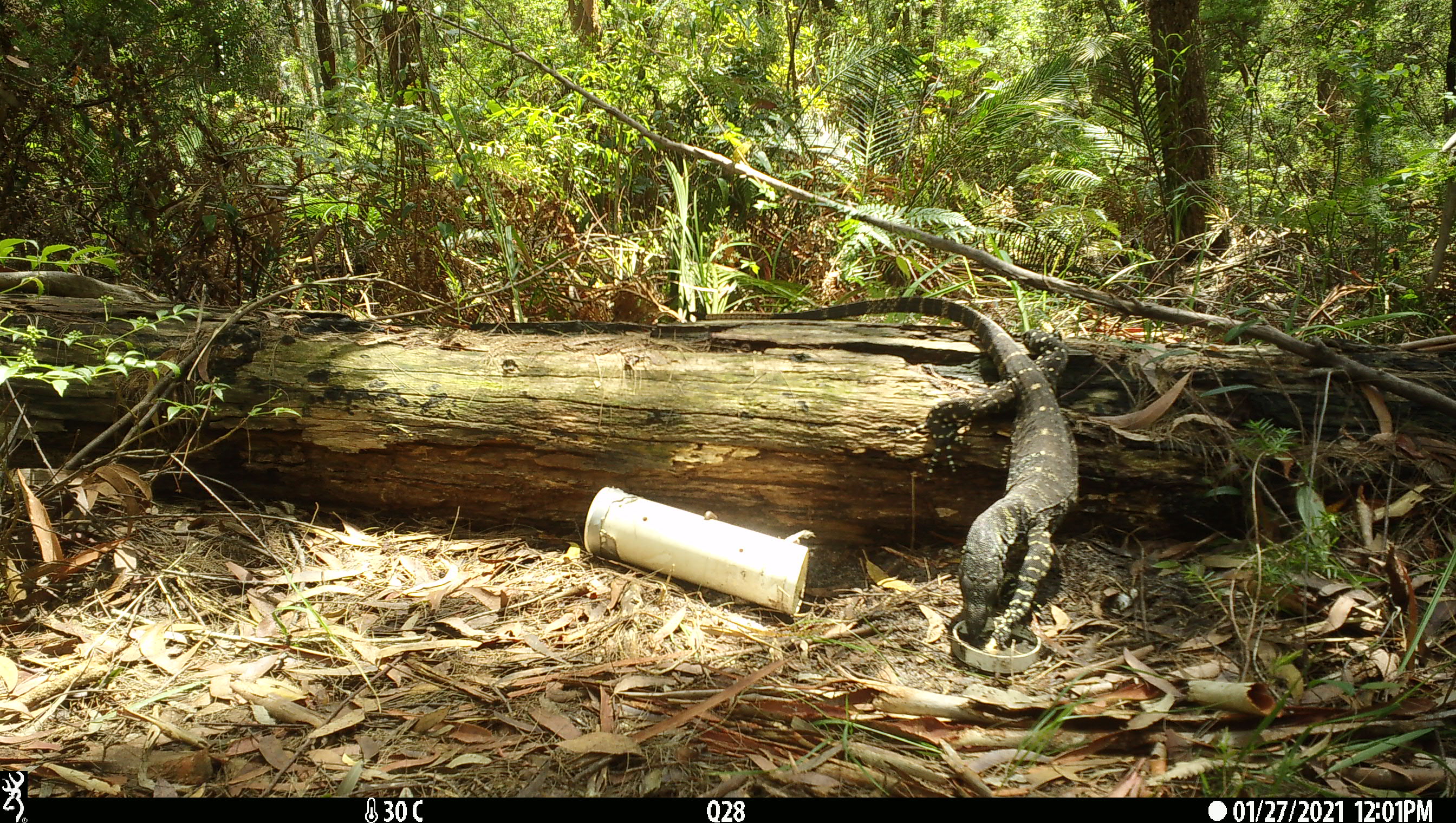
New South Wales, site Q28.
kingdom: Animalia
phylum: Chordata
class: Reptilia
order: Squamata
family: Varanidae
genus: Varanus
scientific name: Varanus varius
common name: lace monitor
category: goanna